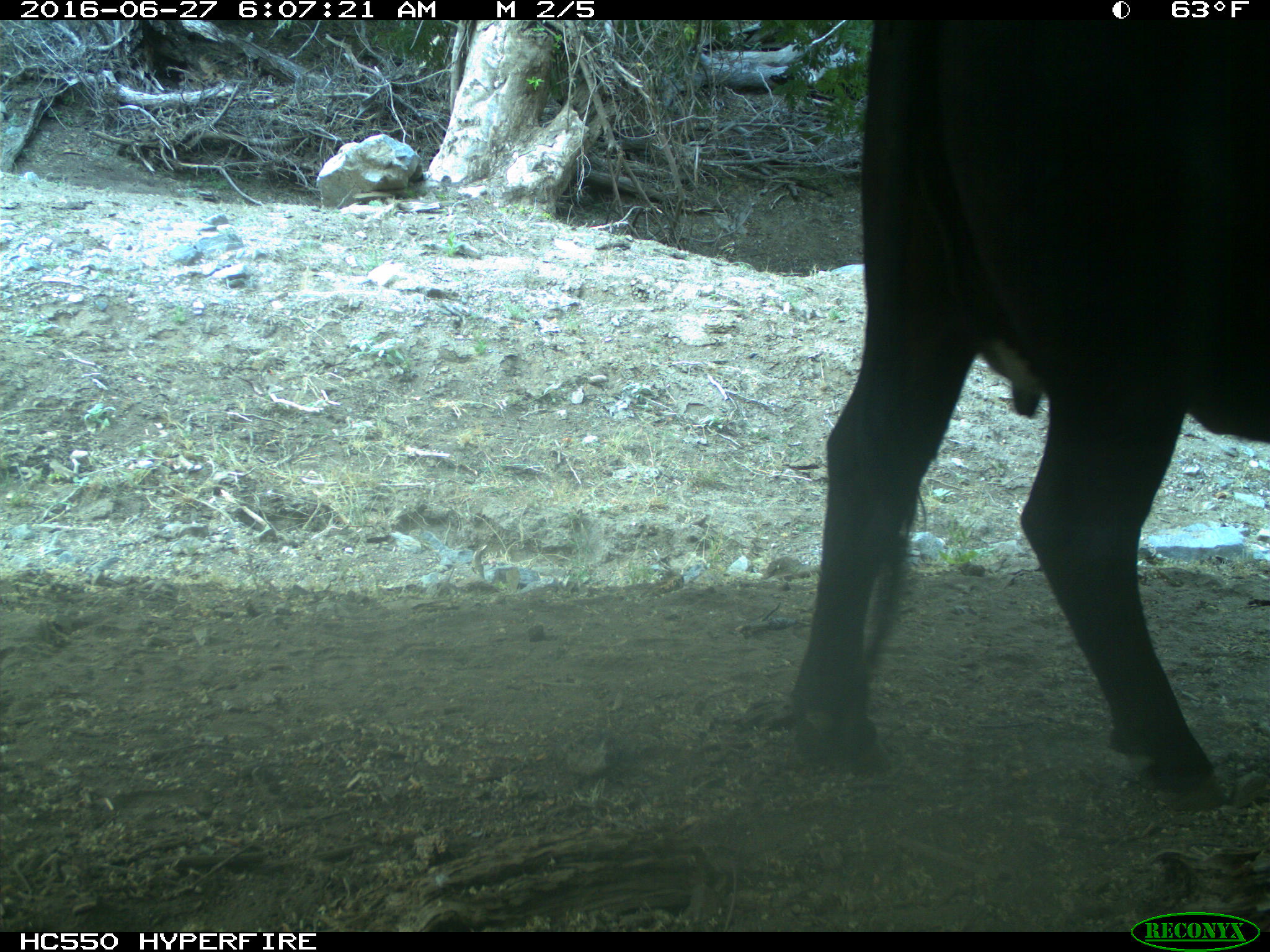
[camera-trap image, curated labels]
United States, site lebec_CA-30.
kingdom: Animalia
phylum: Chordata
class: Mammalia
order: Artiodactyla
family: Bovidae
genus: Bos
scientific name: Bos taurus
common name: domestic cow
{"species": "Bos taurus (domestic cow)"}